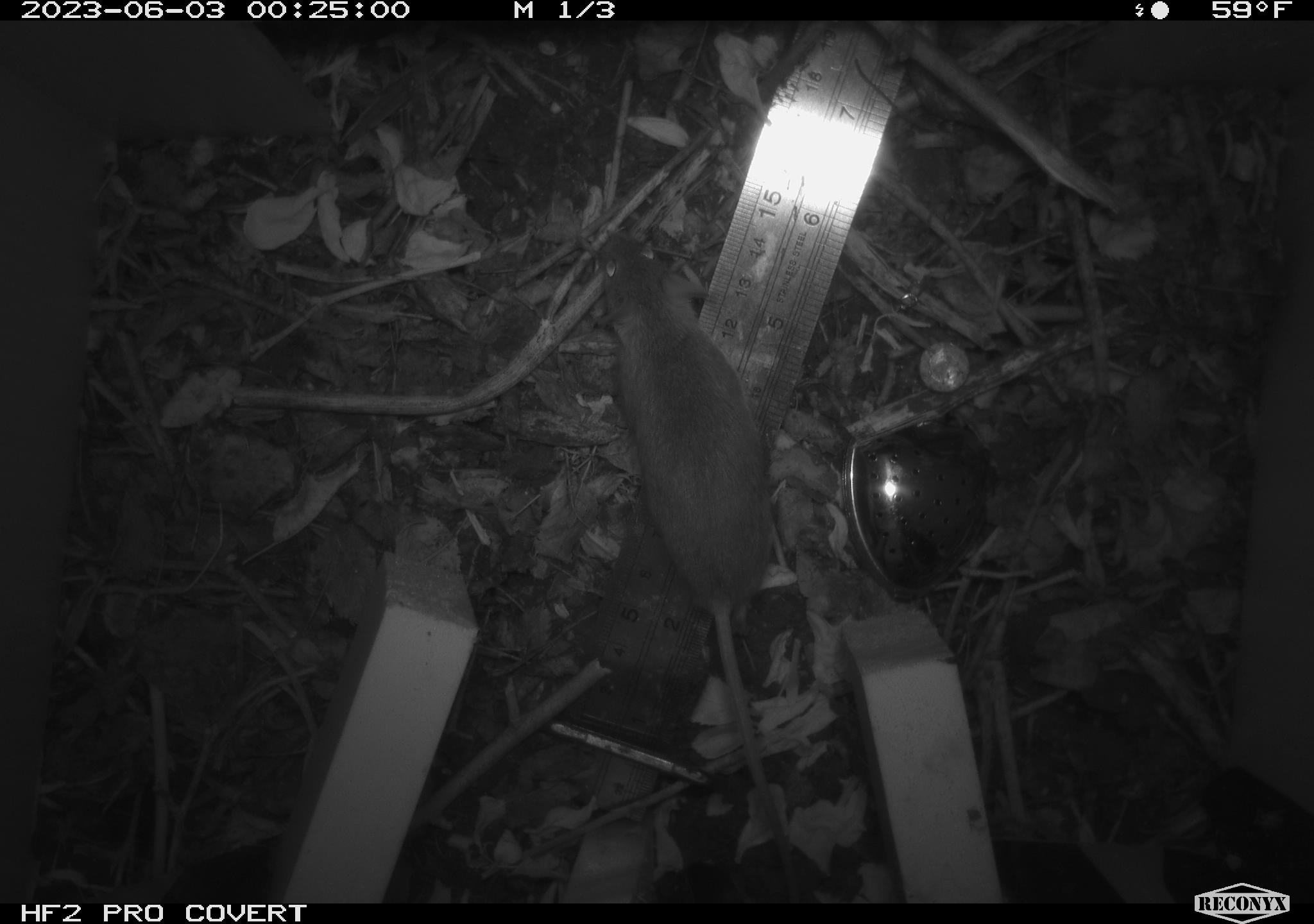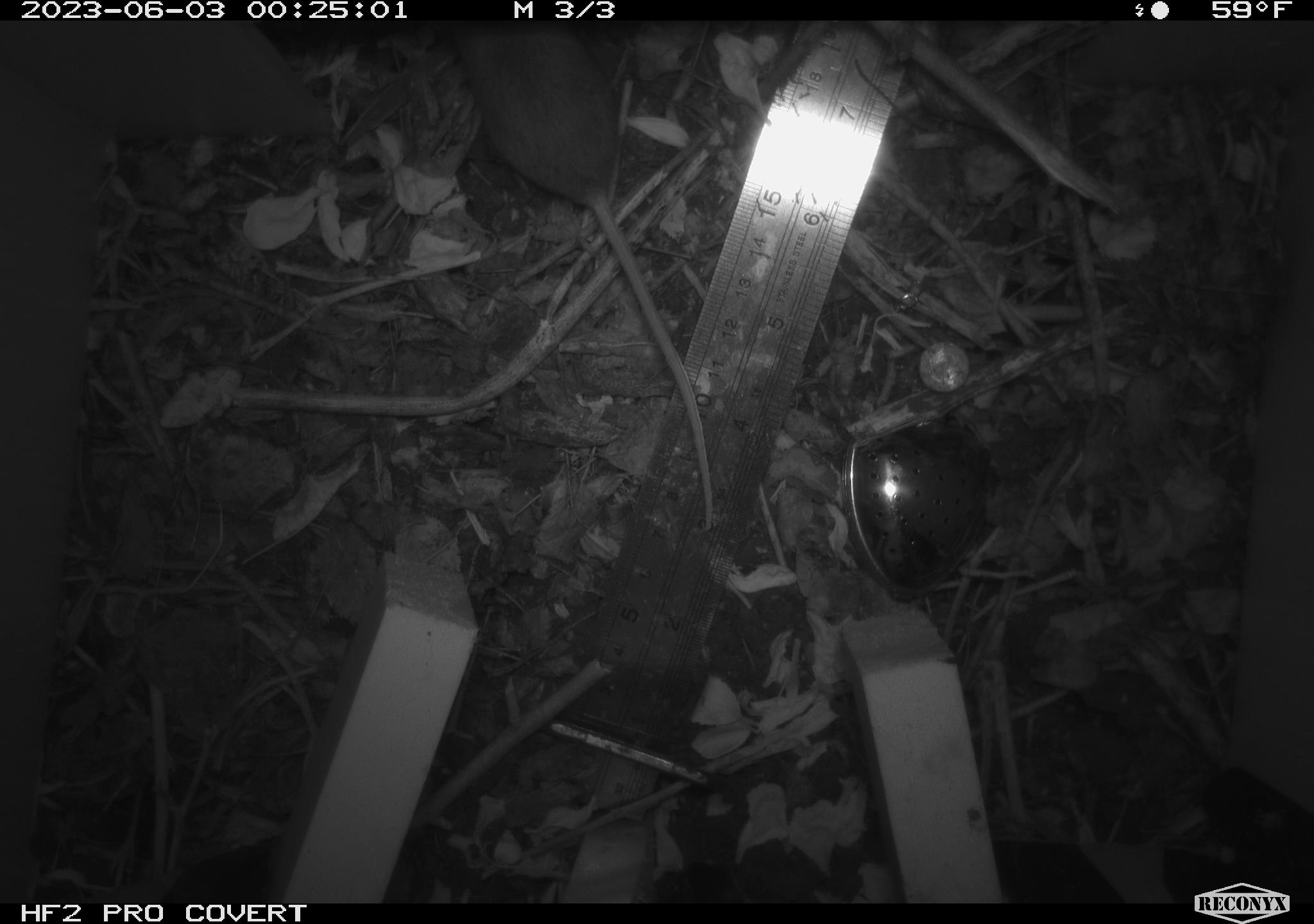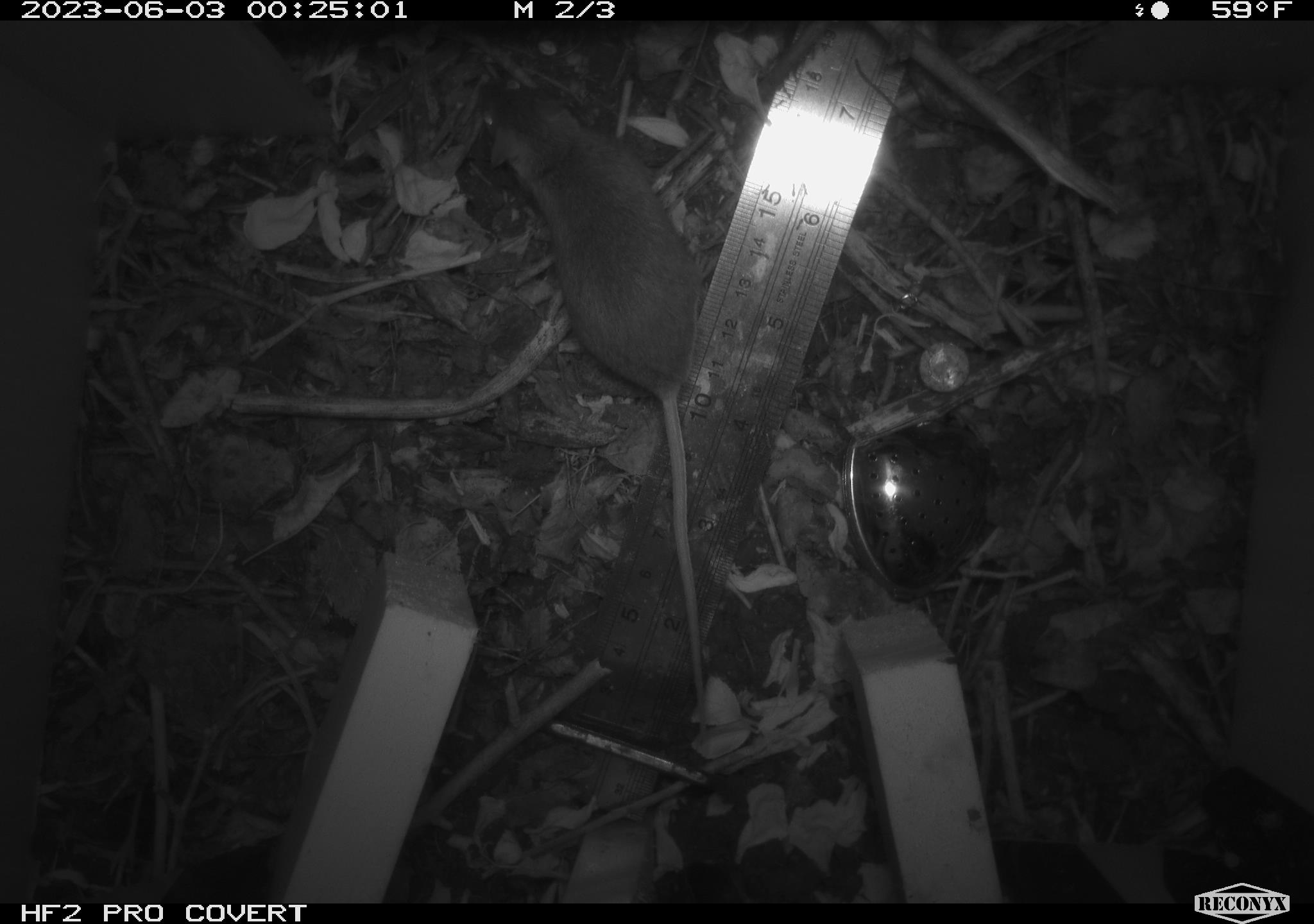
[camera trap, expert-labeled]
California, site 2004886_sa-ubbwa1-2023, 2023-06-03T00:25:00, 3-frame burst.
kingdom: Animalia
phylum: Chordata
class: Mammalia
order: Rodentia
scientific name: Rodentia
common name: rodent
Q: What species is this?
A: Rodent (Rodentia).